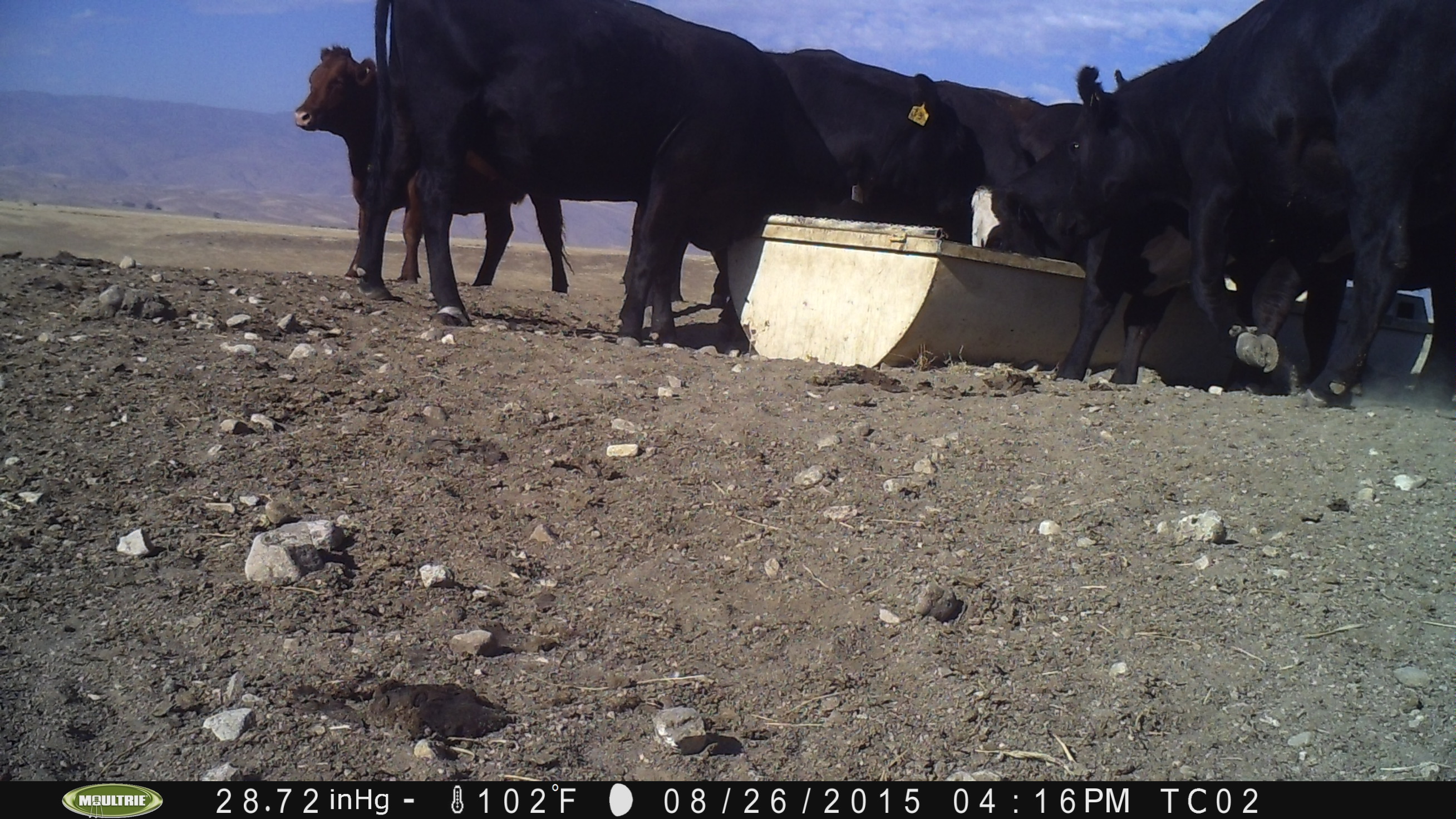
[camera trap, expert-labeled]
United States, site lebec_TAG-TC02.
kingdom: Animalia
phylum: Chordata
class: Mammalia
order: Artiodactyla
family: Bovidae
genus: Bos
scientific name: Bos taurus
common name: domestic cow